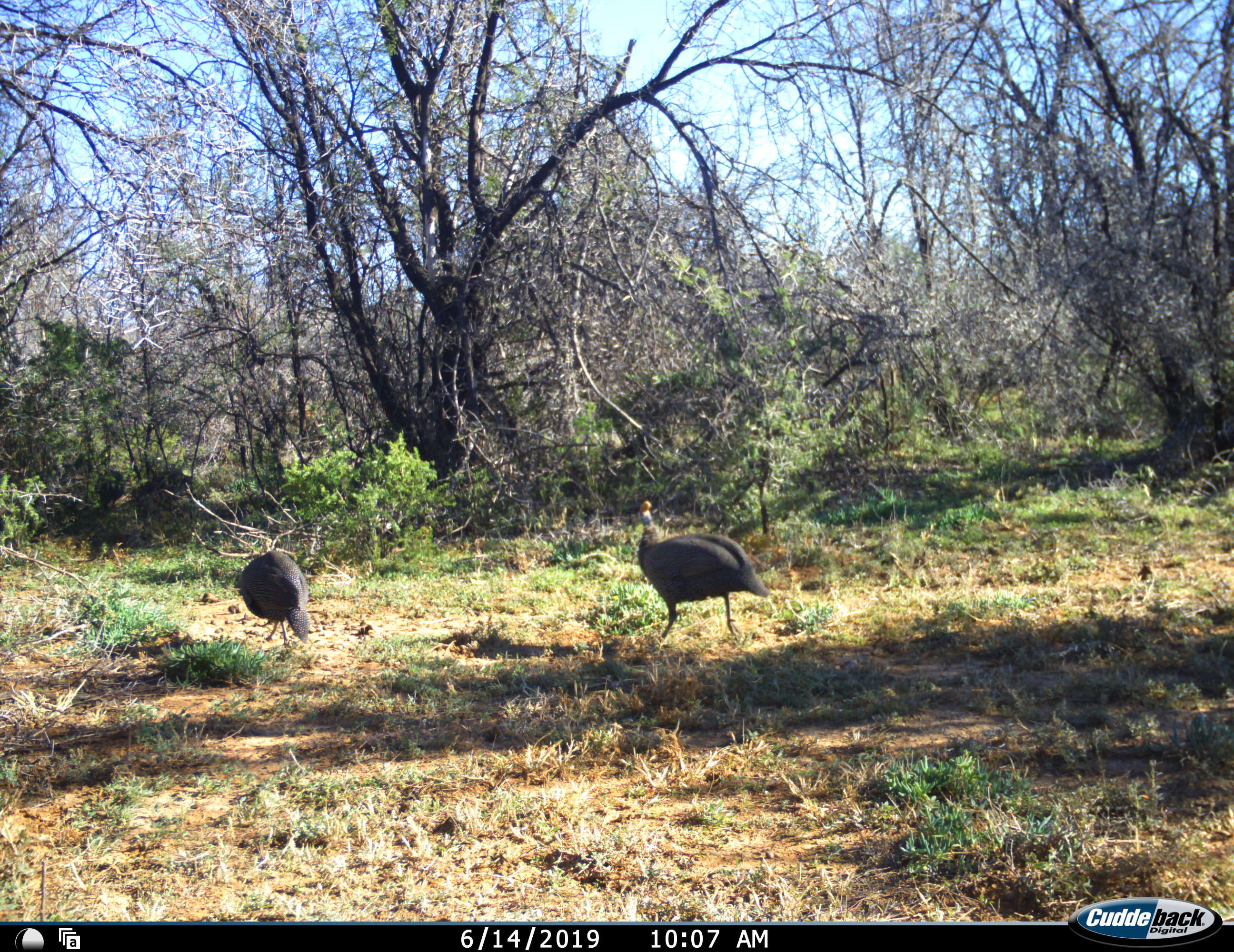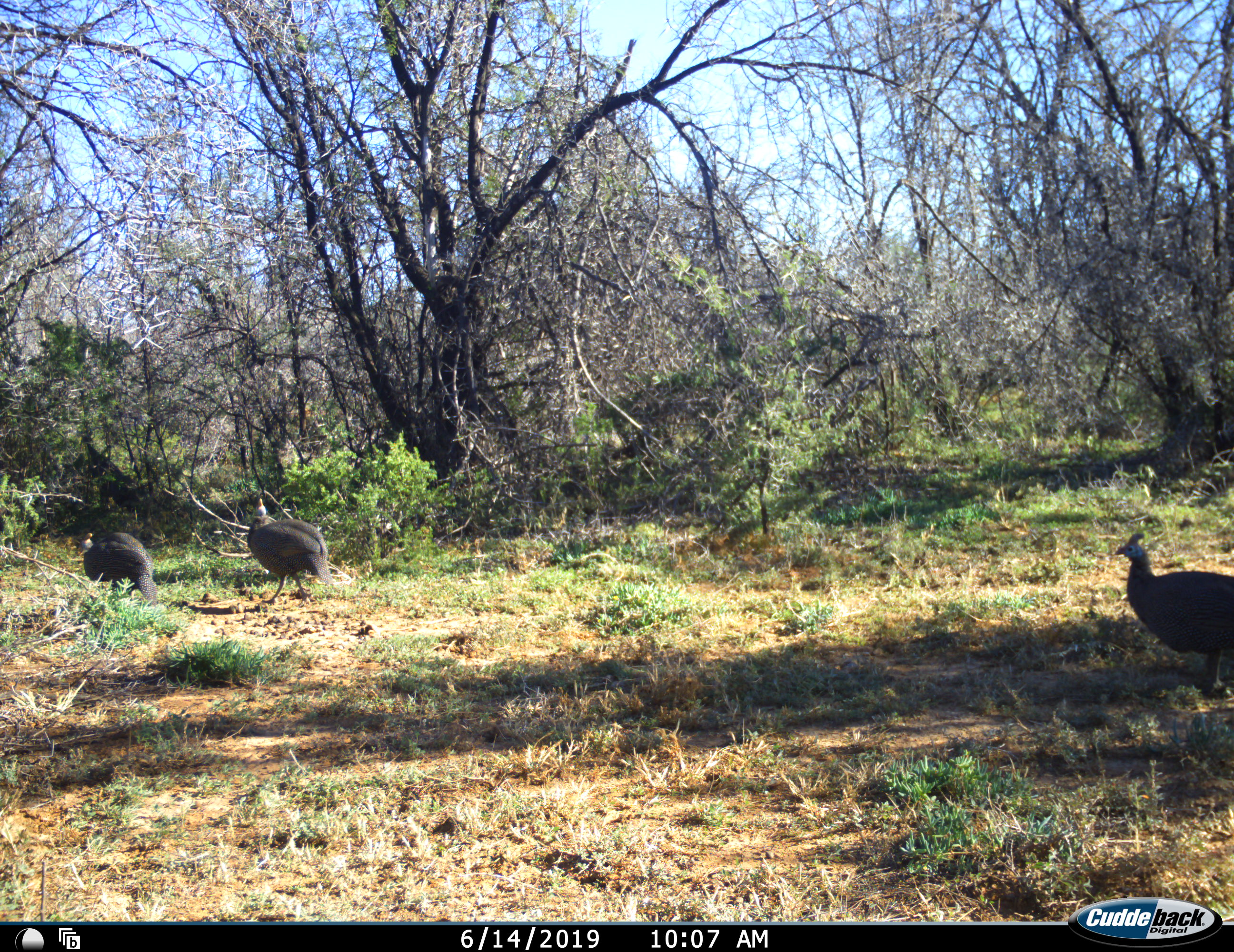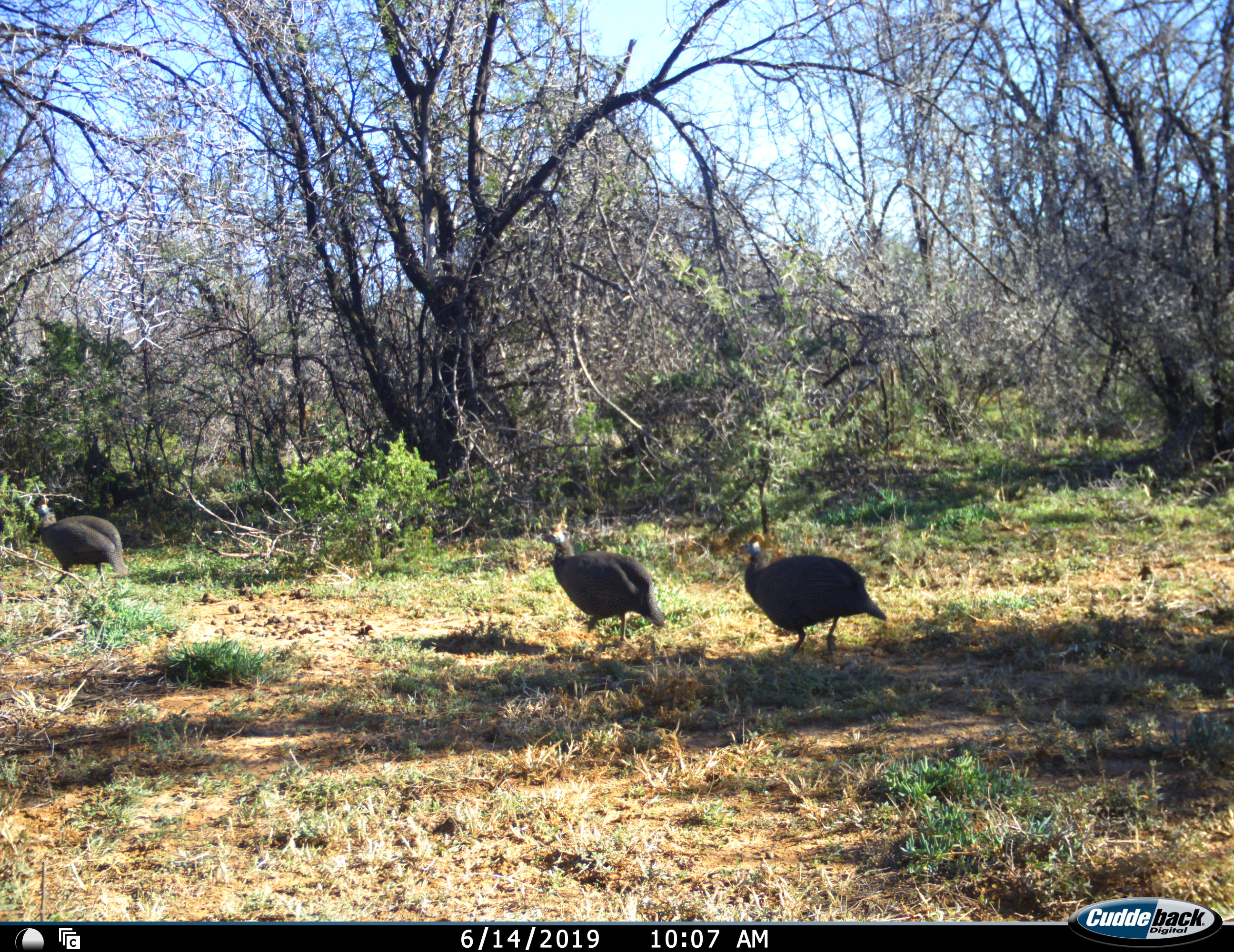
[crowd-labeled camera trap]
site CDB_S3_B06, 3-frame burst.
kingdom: Animalia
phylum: Chordata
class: Aves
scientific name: Aves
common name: bird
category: birdother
Birdother (bird) (Aves), count 3. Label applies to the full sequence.